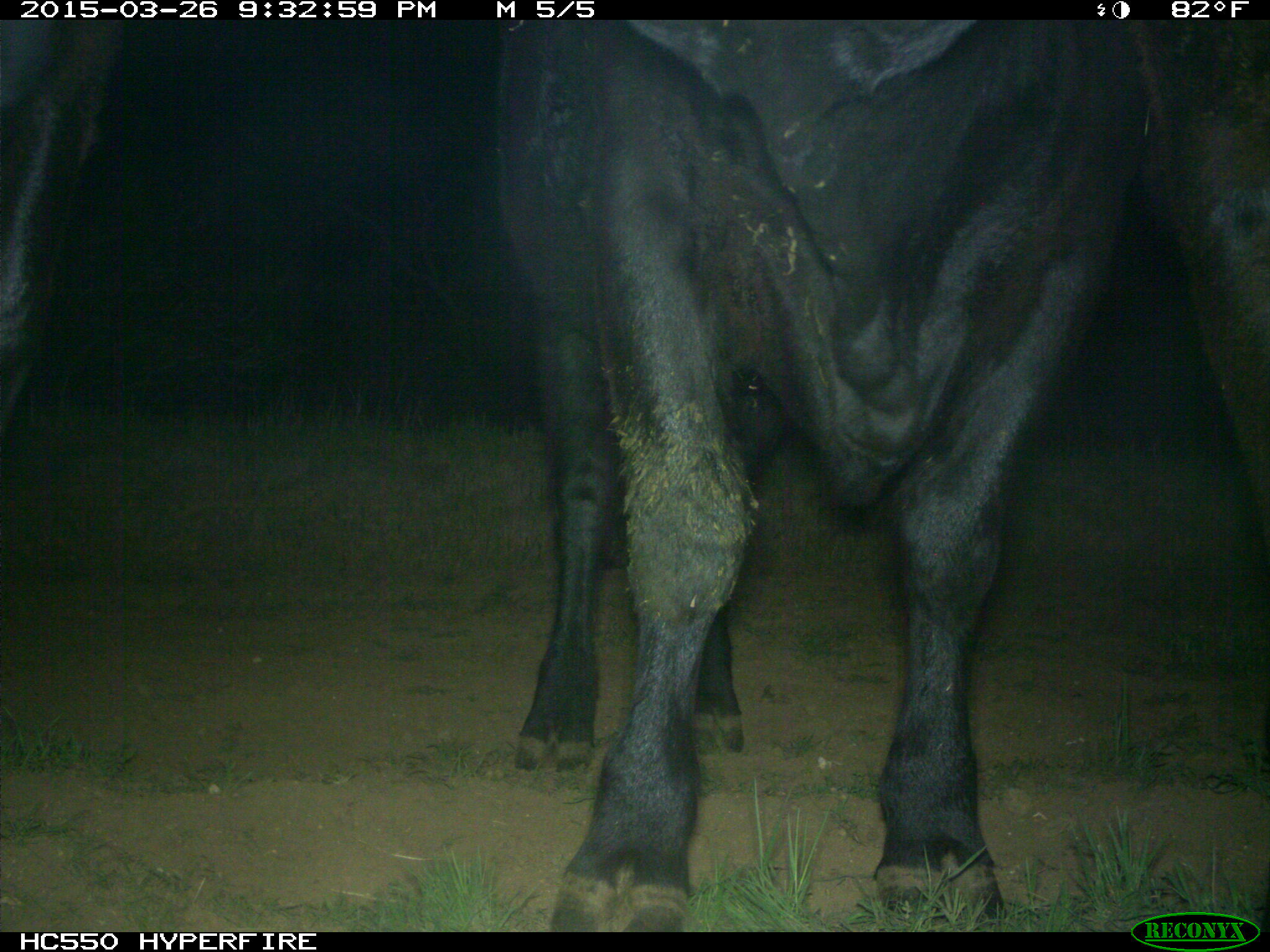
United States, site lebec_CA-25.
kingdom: Animalia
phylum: Chordata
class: Mammalia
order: Artiodactyla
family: Bovidae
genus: Bos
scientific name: Bos taurus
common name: domestic cow